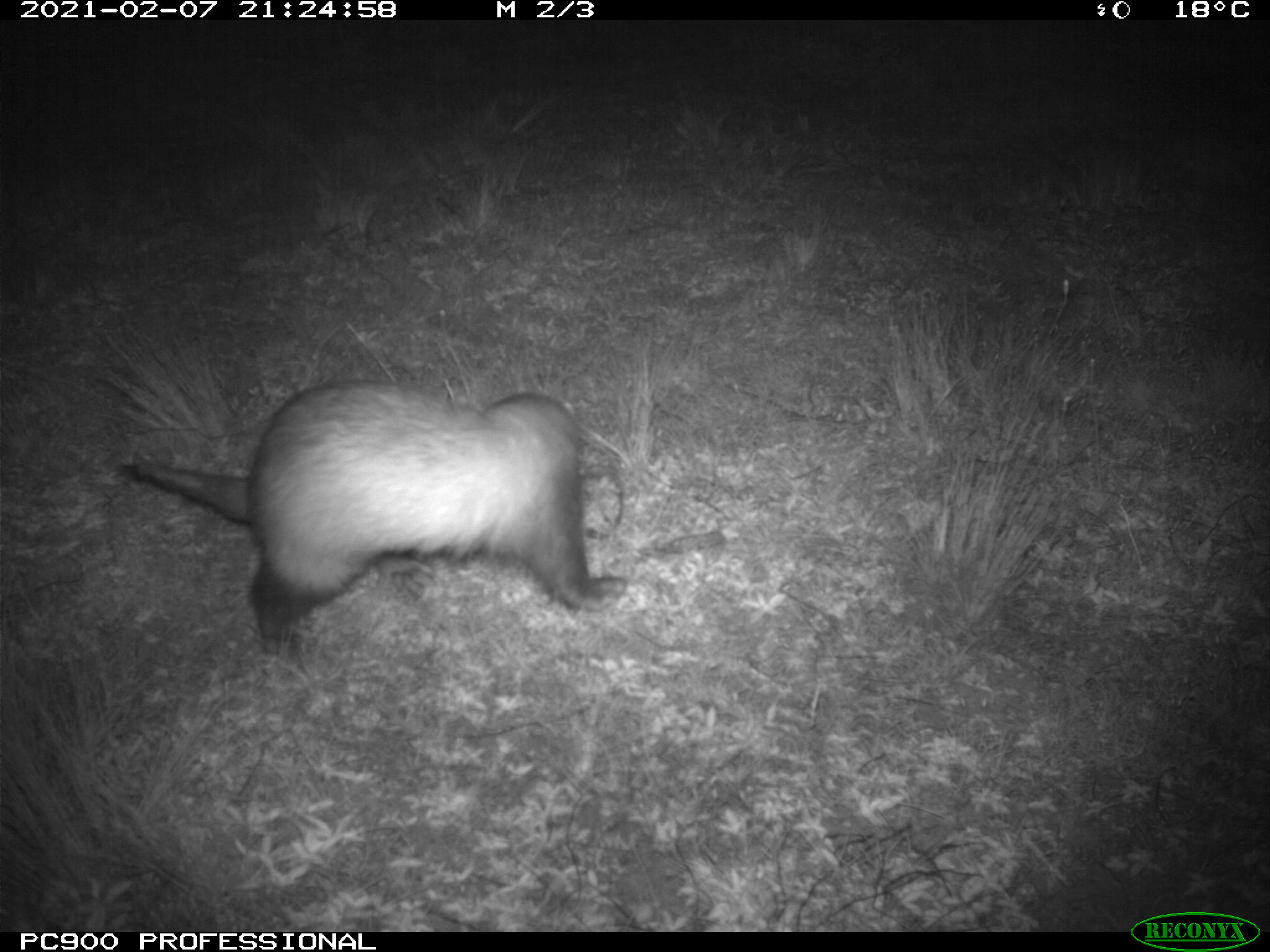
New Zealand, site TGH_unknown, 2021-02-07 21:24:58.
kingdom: Animalia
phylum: Chordata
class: Mammalia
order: Carnivora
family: Mustelidae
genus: Mustela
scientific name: Mustela furo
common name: ferret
Ferret (Mustela furo).